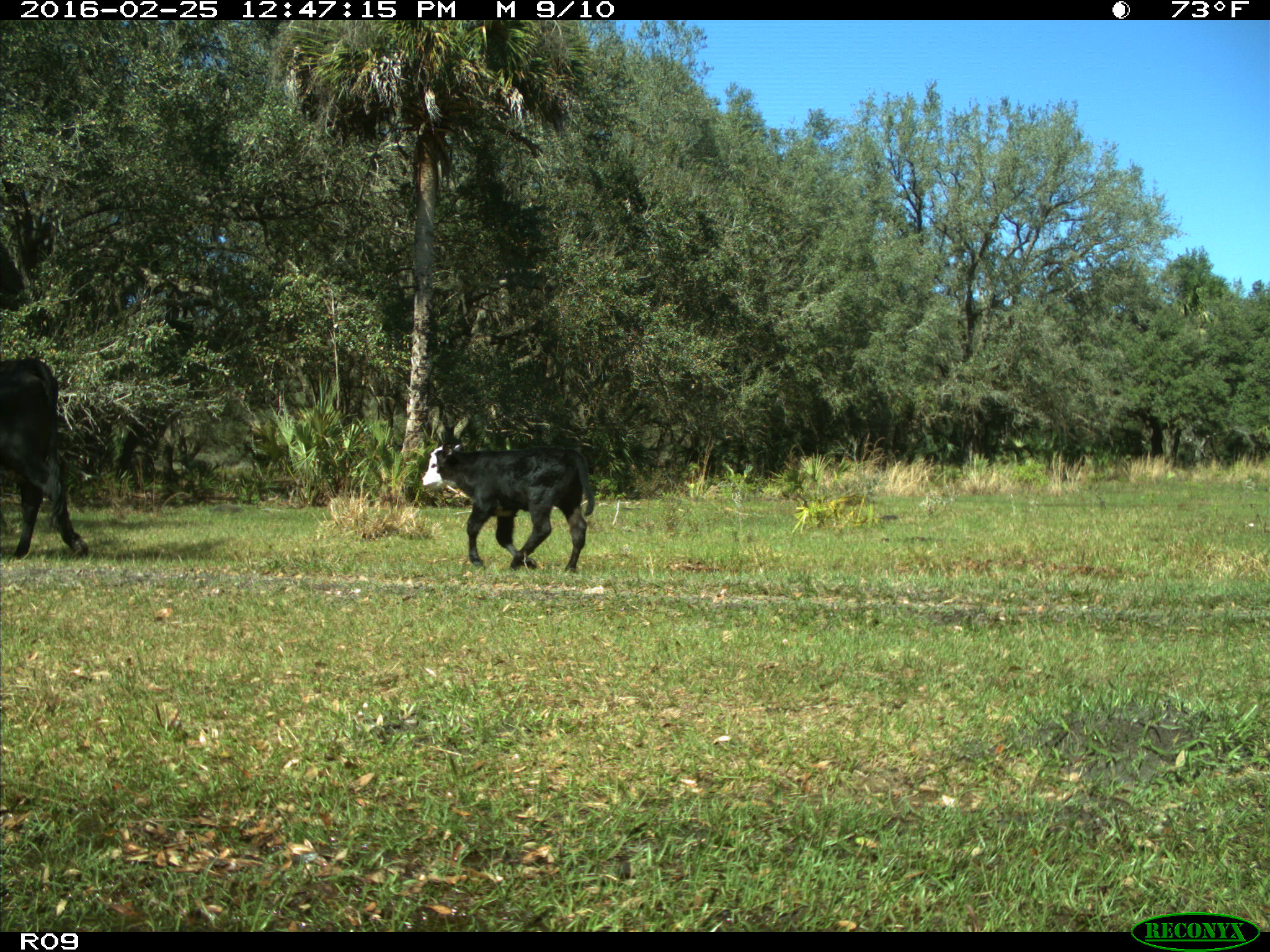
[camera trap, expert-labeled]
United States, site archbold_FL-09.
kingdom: Animalia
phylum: Chordata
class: Mammalia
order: Artiodactyla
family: Bovidae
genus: Bos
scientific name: Bos taurus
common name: domestic cow